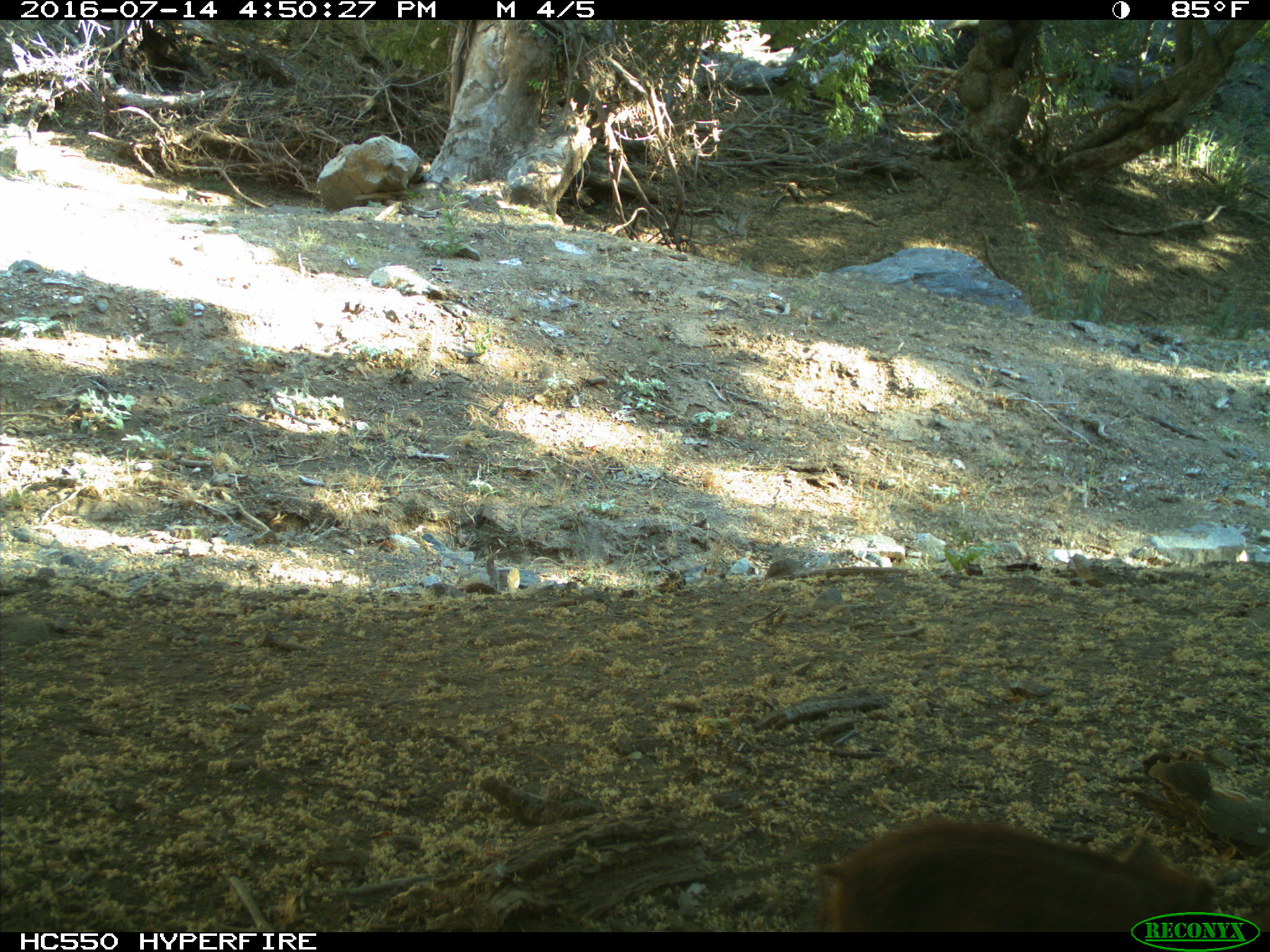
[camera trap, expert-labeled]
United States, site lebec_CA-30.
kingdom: Animalia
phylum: Chordata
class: Mammalia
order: Artiodactyla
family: Suidae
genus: Sus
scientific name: Sus scrofa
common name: wild boar